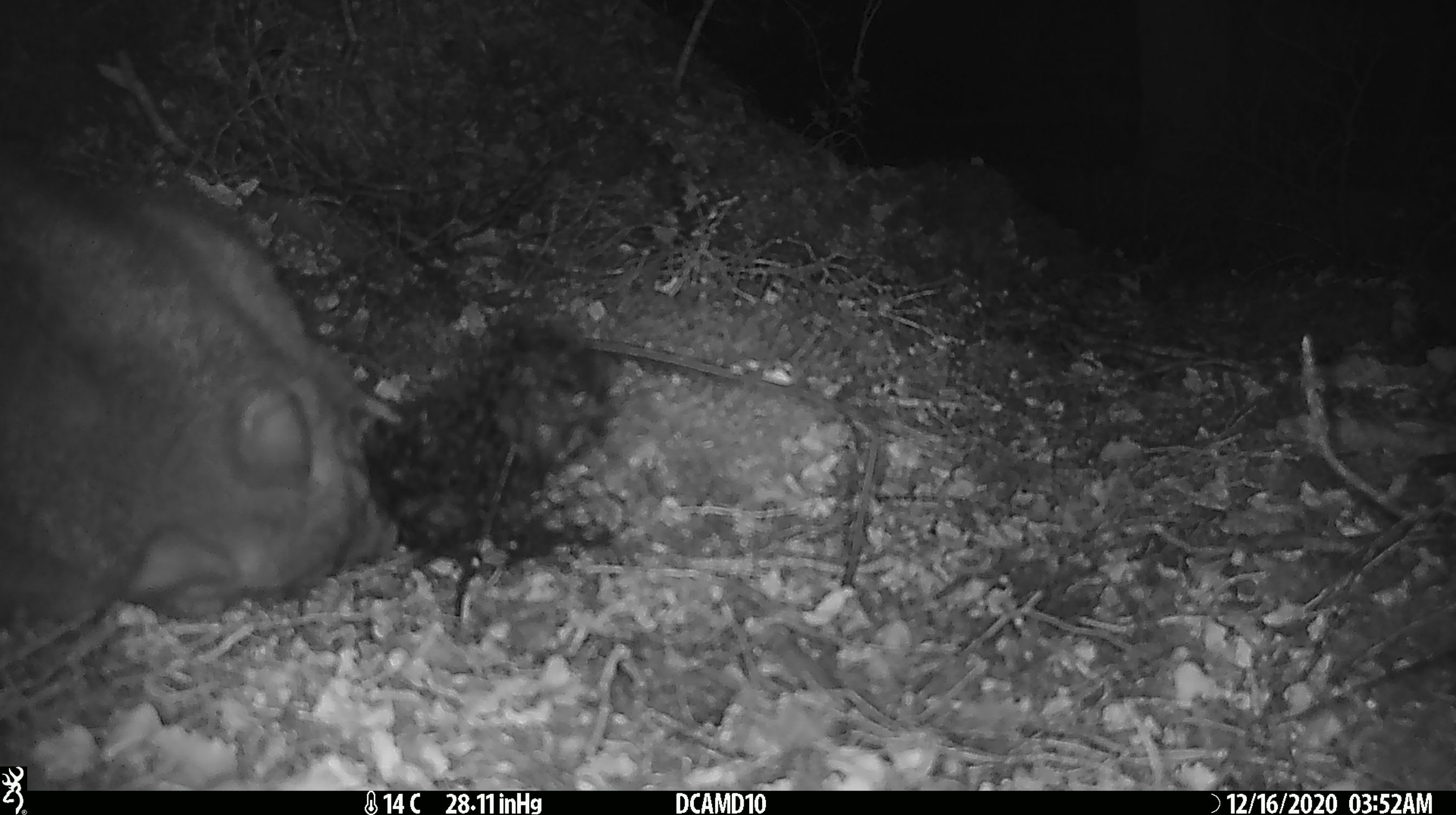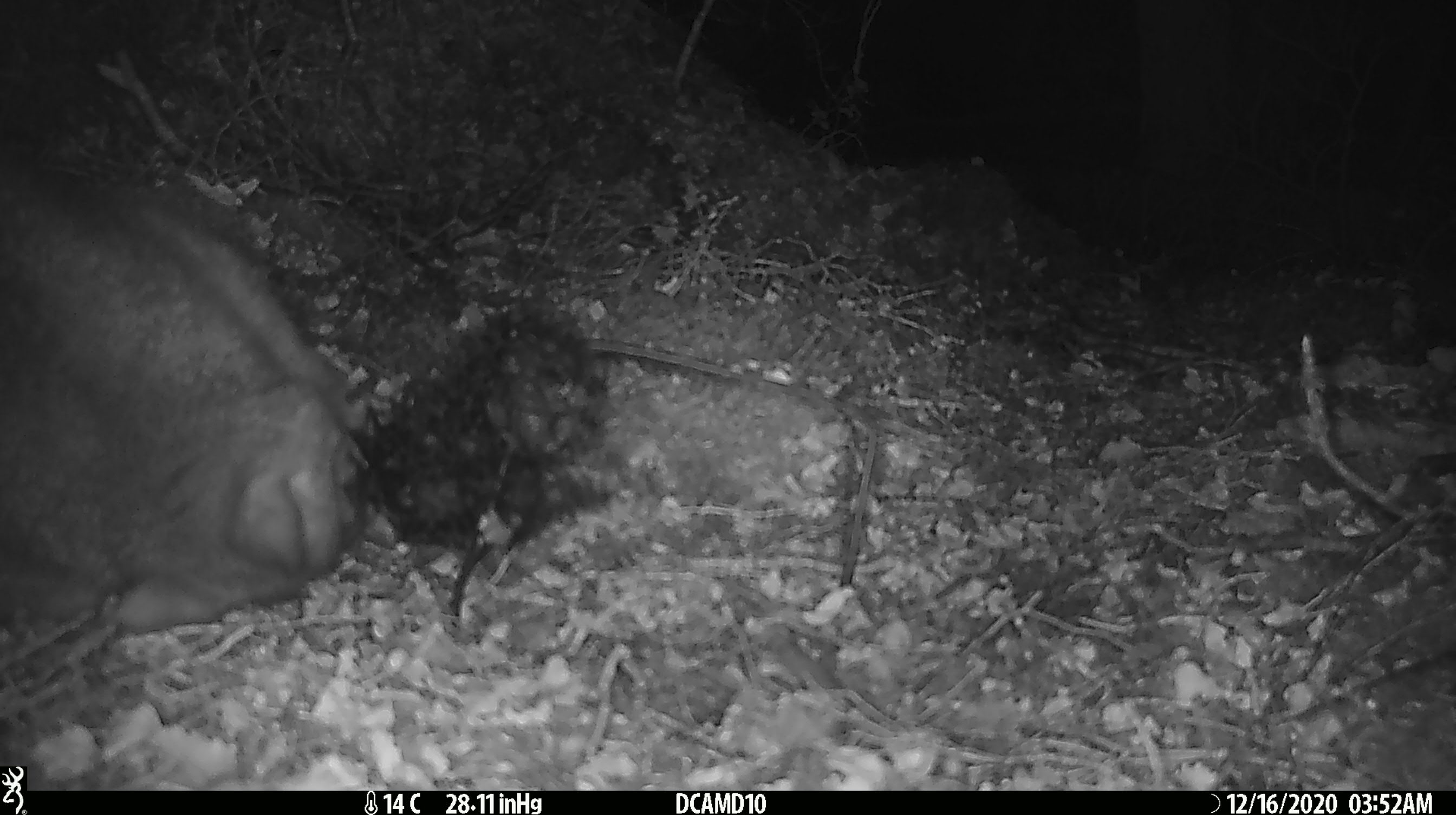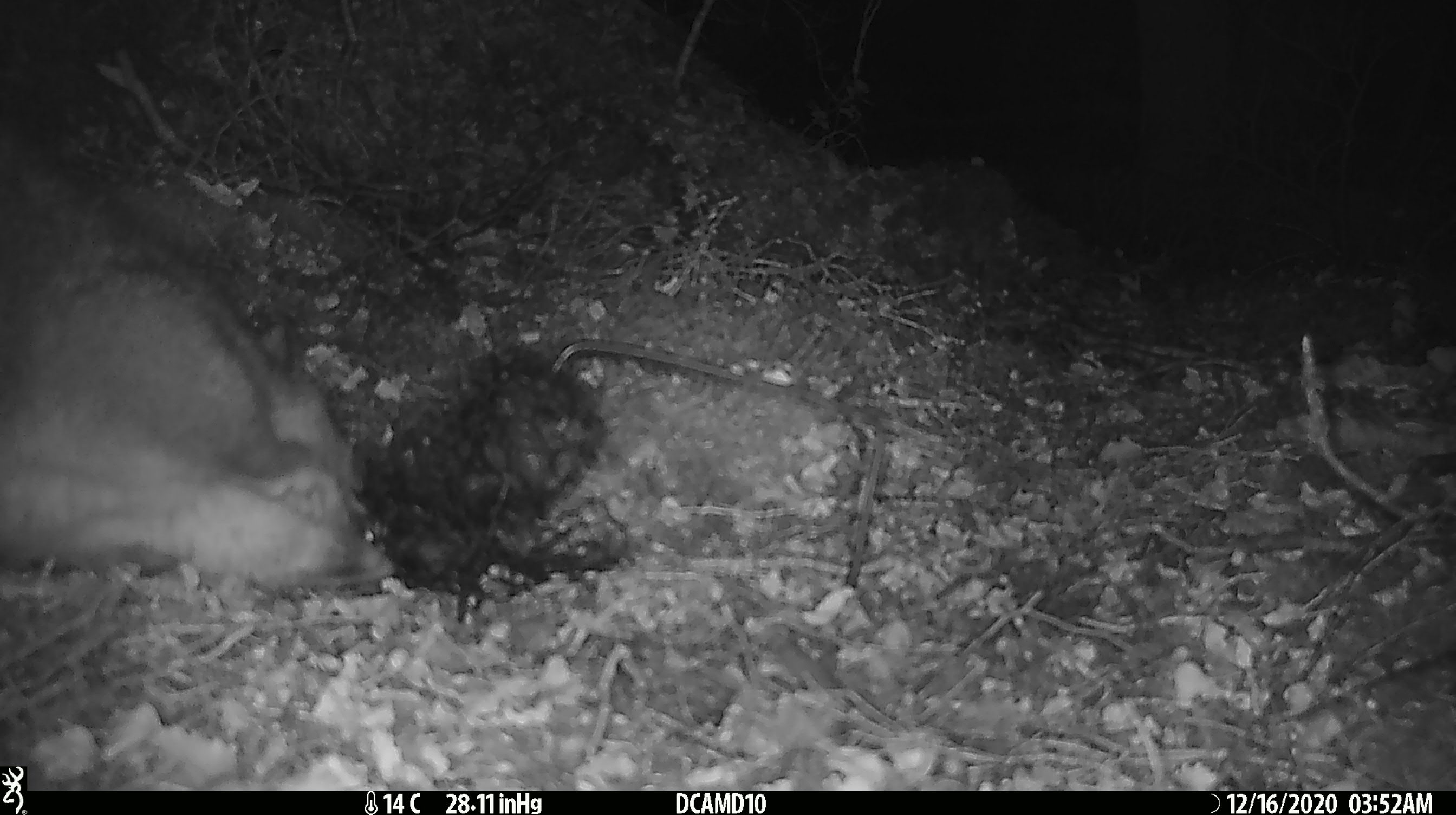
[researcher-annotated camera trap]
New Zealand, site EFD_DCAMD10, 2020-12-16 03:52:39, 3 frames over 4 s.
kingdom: Animalia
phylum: Chordata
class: Mammalia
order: Diprotodontia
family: Phalangeridae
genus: Trichosurus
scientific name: Trichosurus vulpecula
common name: common brushtail possum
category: possum